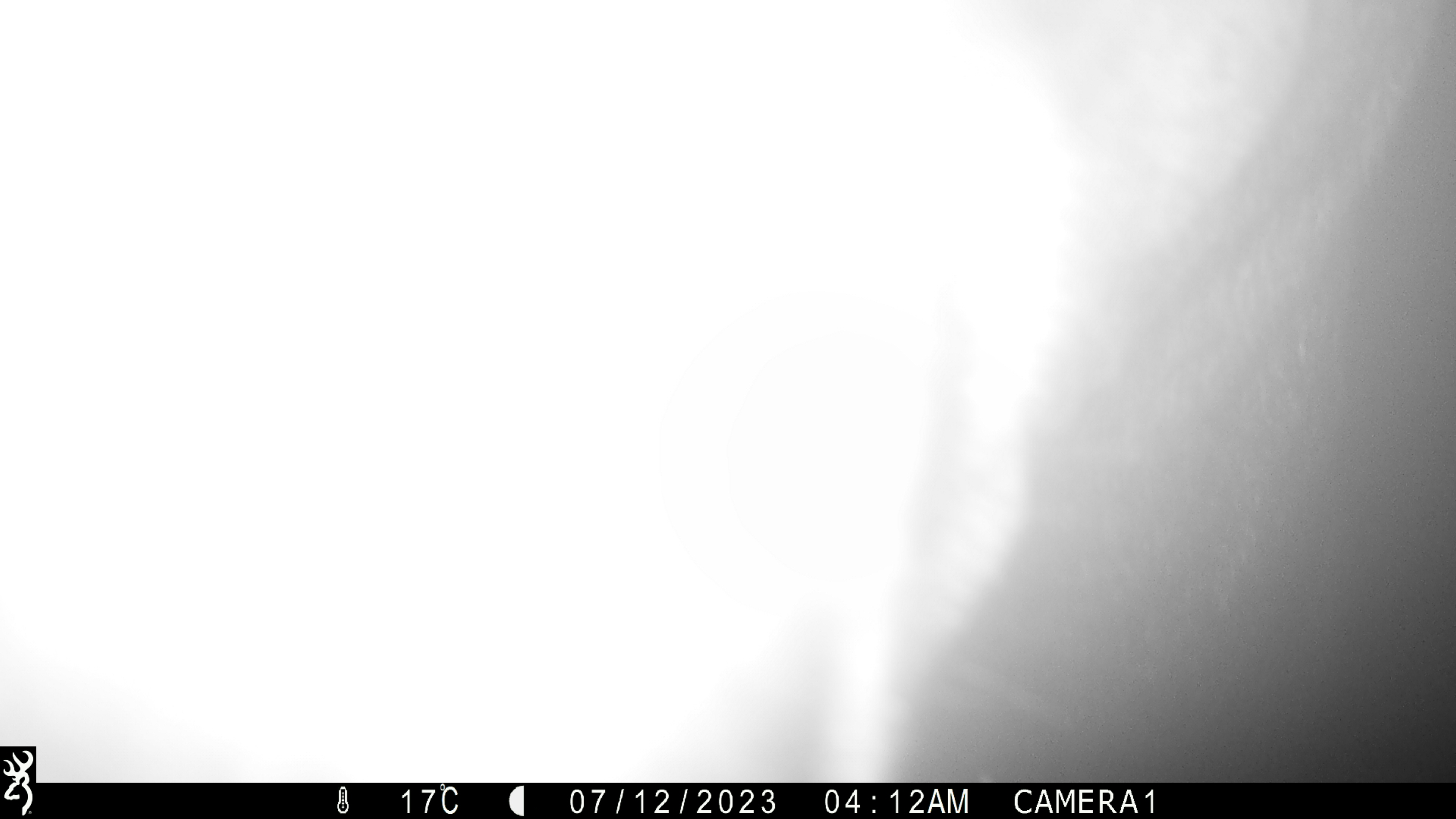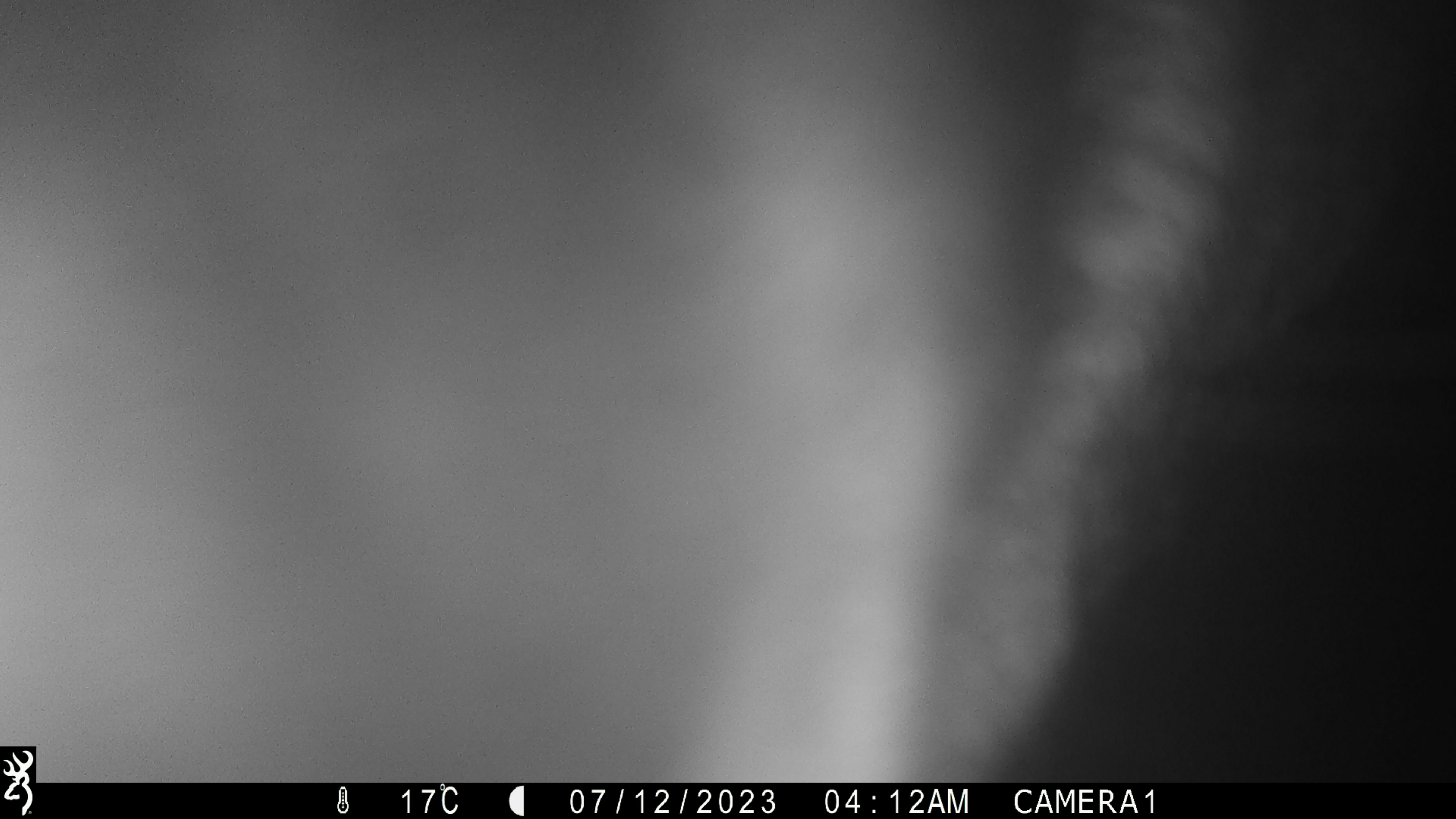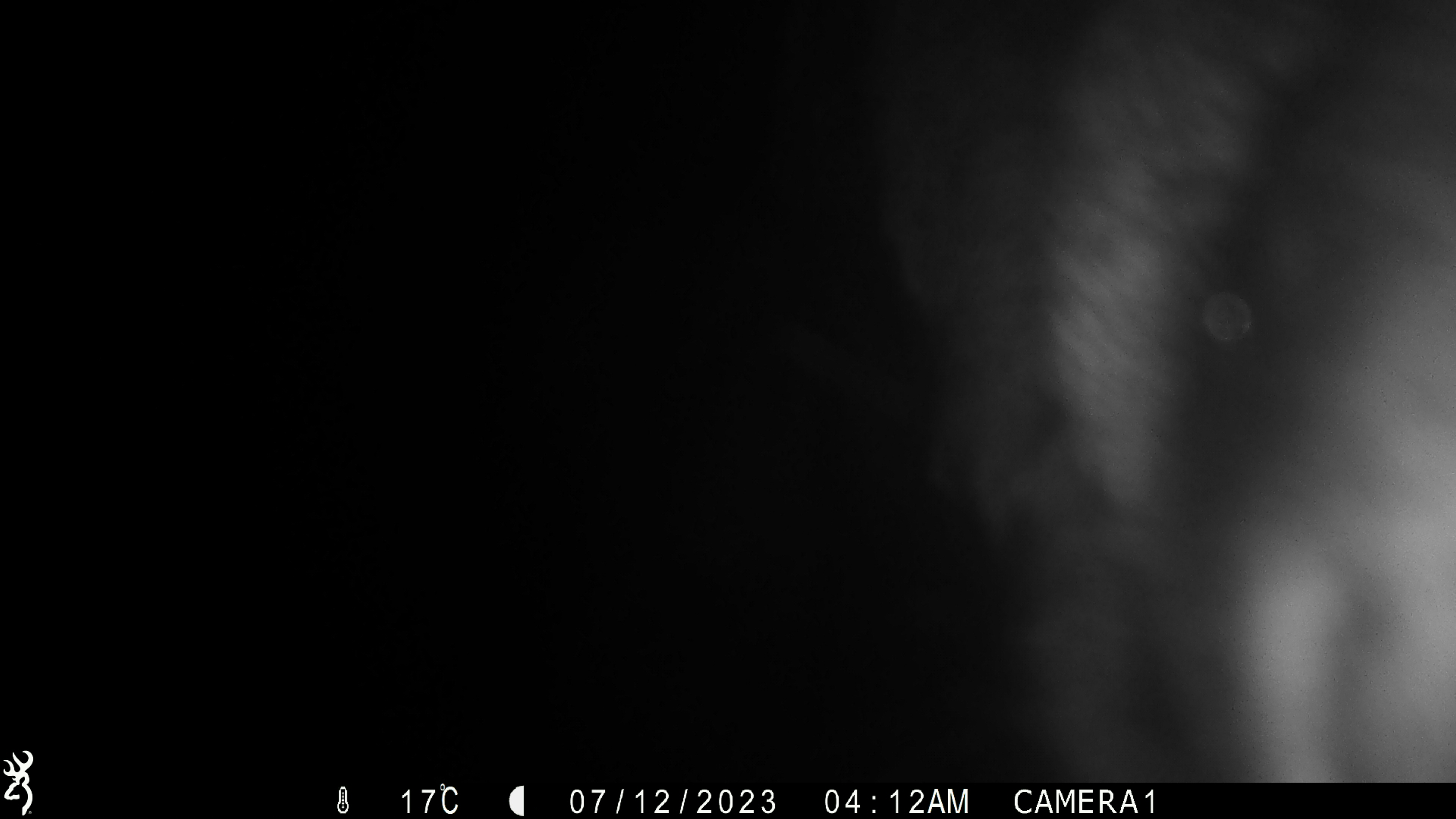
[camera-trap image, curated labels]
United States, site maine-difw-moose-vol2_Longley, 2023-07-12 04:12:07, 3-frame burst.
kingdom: Animalia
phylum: Chordata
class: Mammalia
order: Artiodactyla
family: Cervidae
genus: Alces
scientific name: Alces alces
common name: moose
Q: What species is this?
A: Moose (Alces alces).